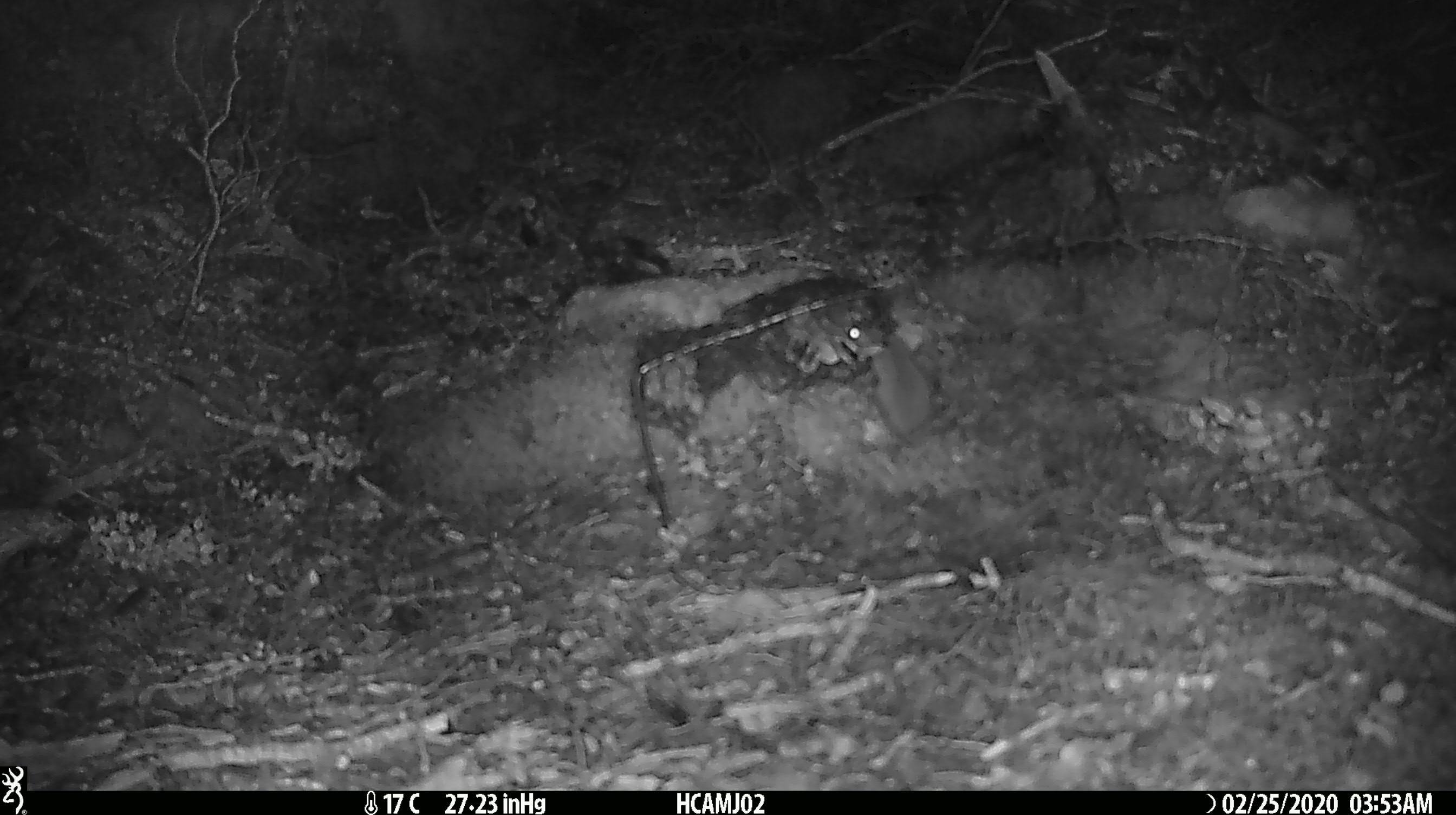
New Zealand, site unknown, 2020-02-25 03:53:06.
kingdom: Animalia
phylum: Chordata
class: Mammalia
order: Rodentia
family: Muridae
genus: Mus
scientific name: Mus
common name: mouse